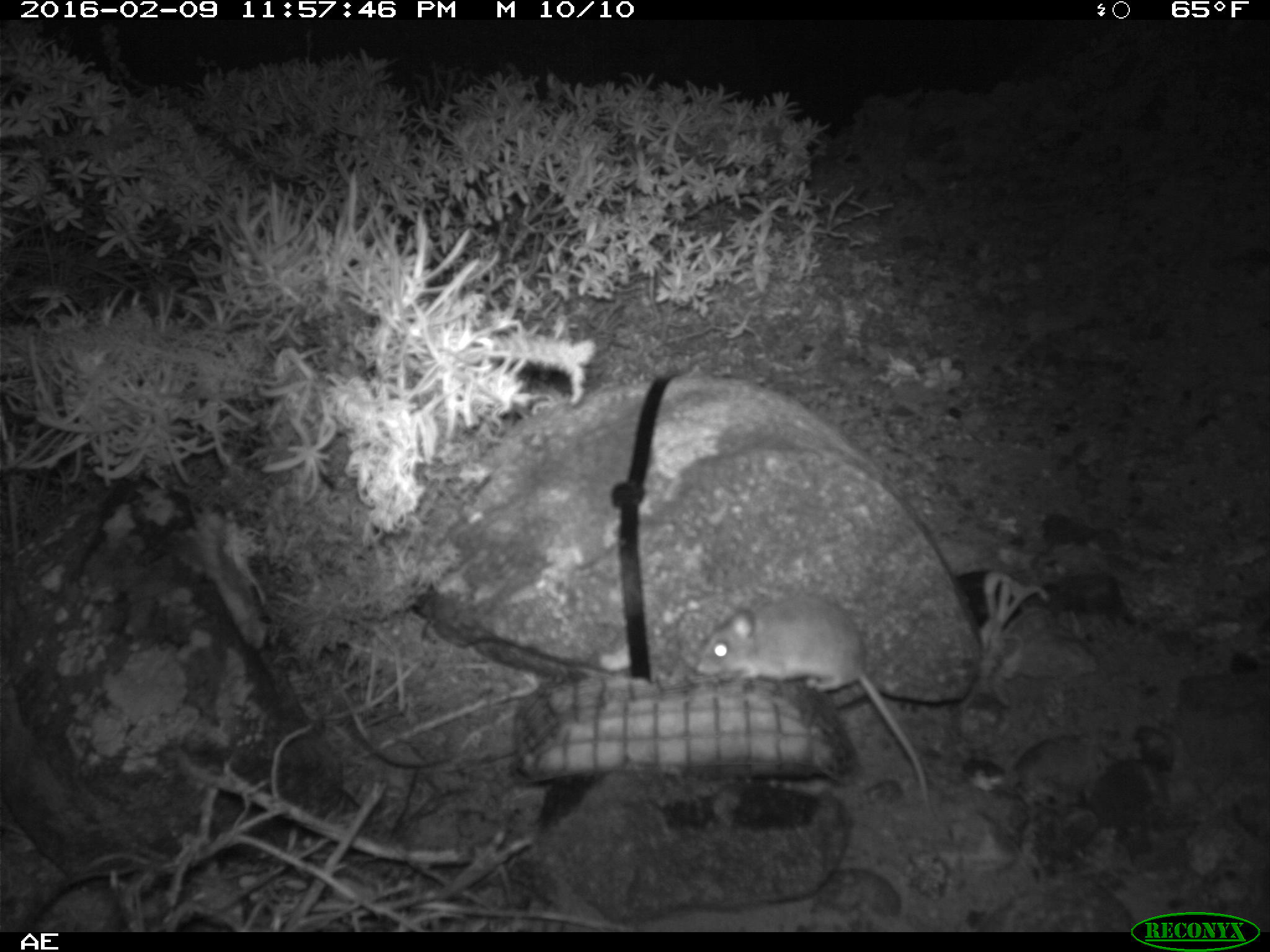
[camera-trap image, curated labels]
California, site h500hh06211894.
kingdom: Animalia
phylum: Chordata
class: Mammalia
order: Rodentia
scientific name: Rodentia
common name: rodent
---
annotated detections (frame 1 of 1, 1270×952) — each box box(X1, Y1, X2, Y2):
rodent: box(693, 592, 941, 819)